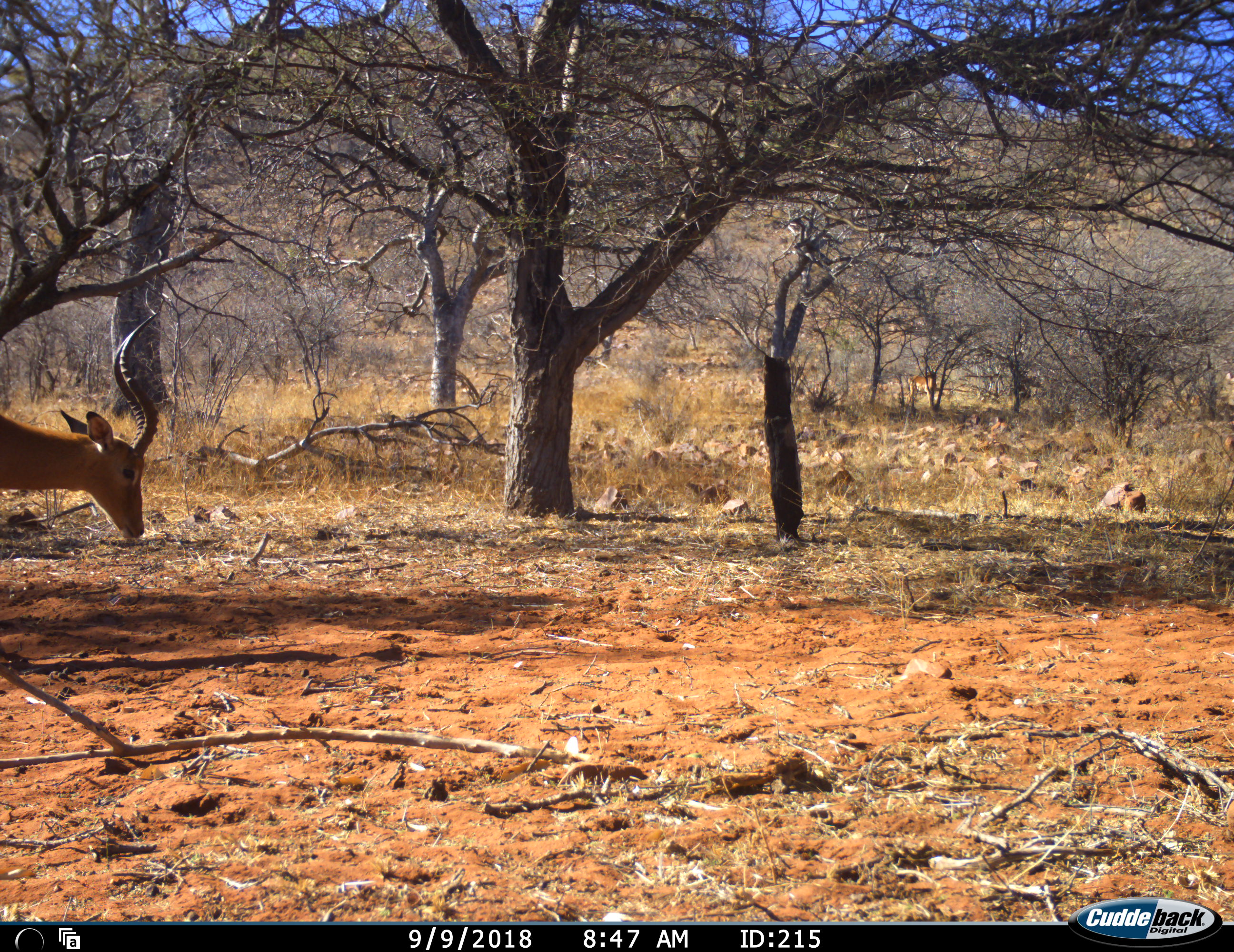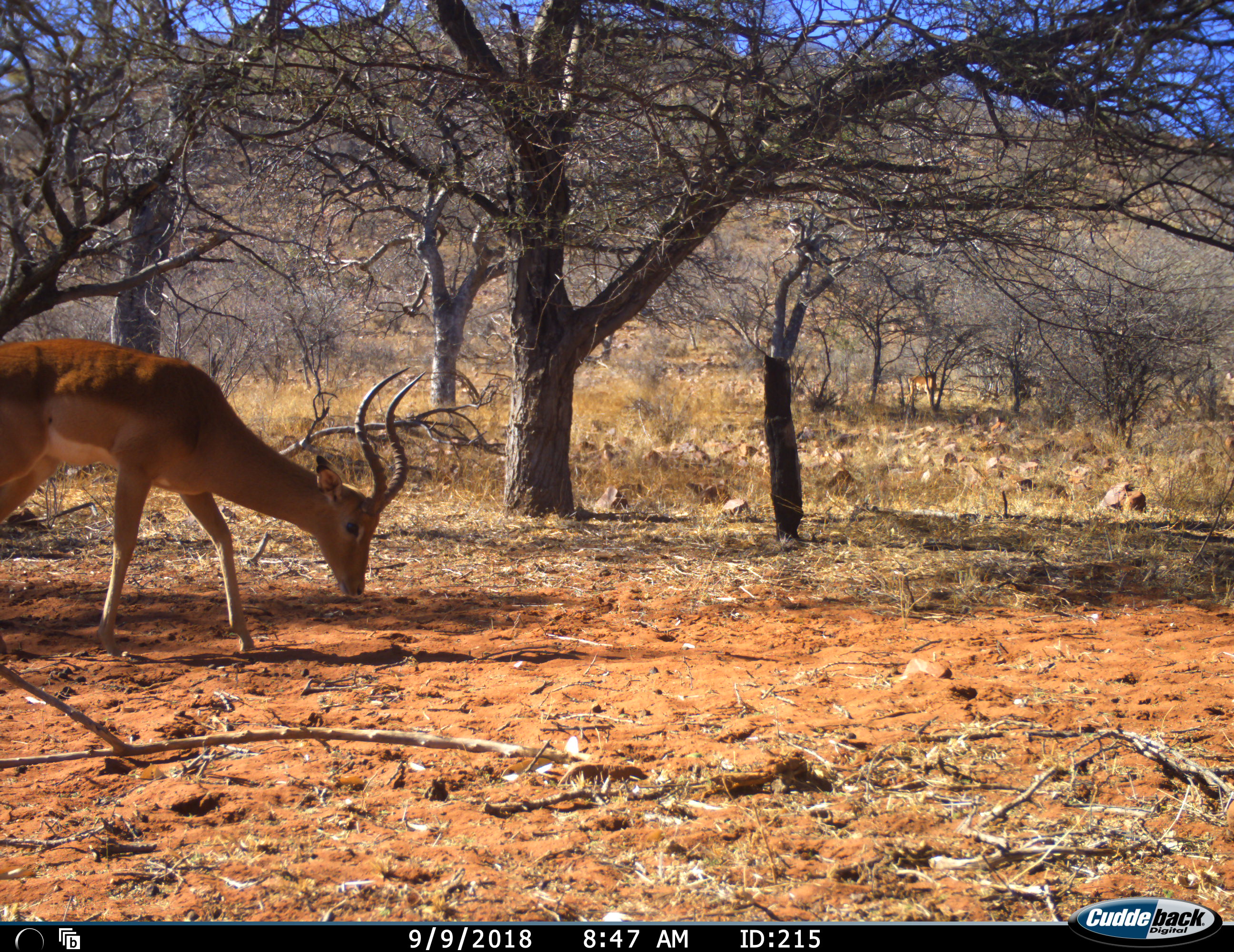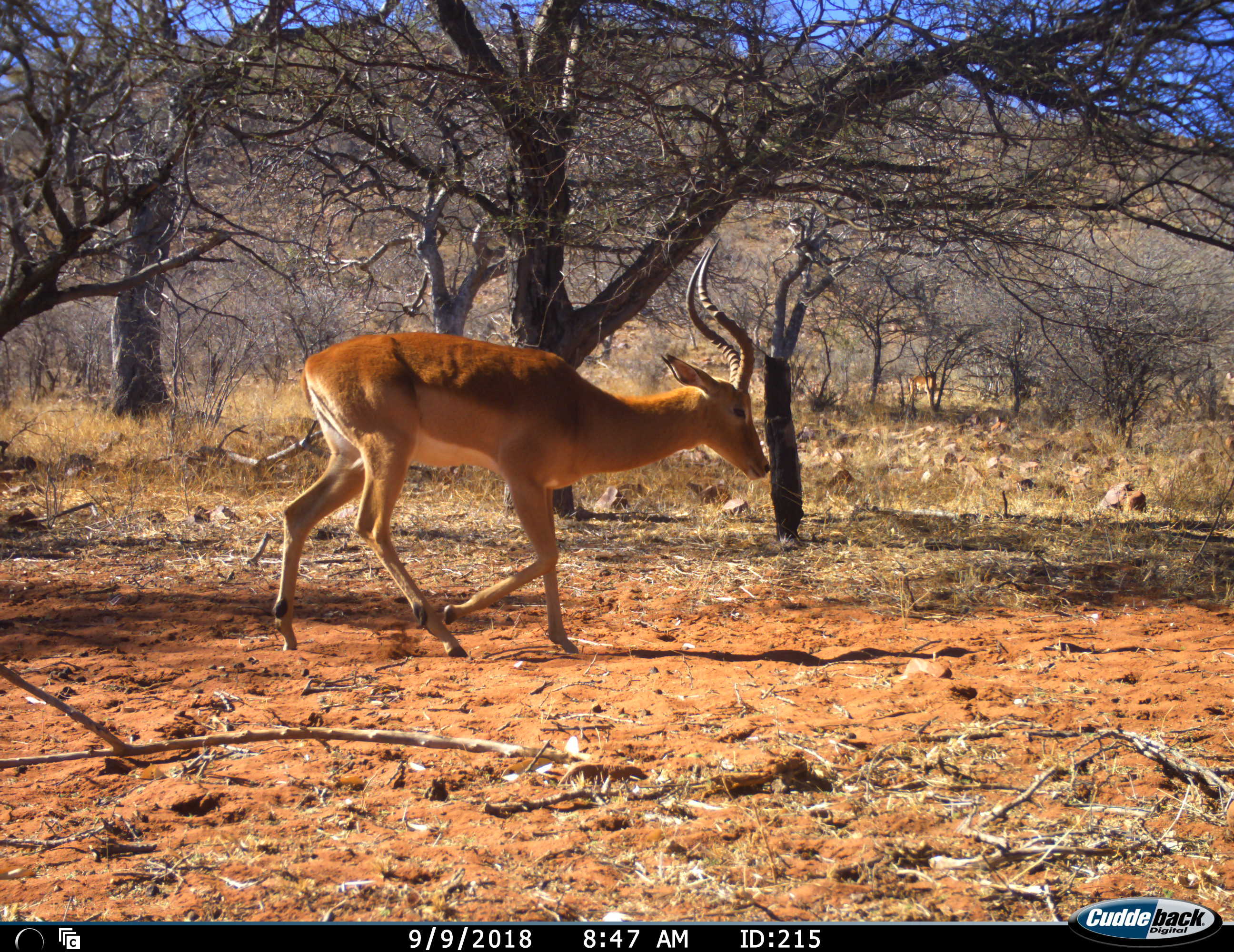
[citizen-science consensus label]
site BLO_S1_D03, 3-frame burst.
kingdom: Animalia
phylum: Chordata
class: Mammalia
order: Artiodactyla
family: Bovidae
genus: Aepyceros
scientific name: Aepyceros melampus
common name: impala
Impala (Aepyceros melampus), count 1. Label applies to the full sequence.